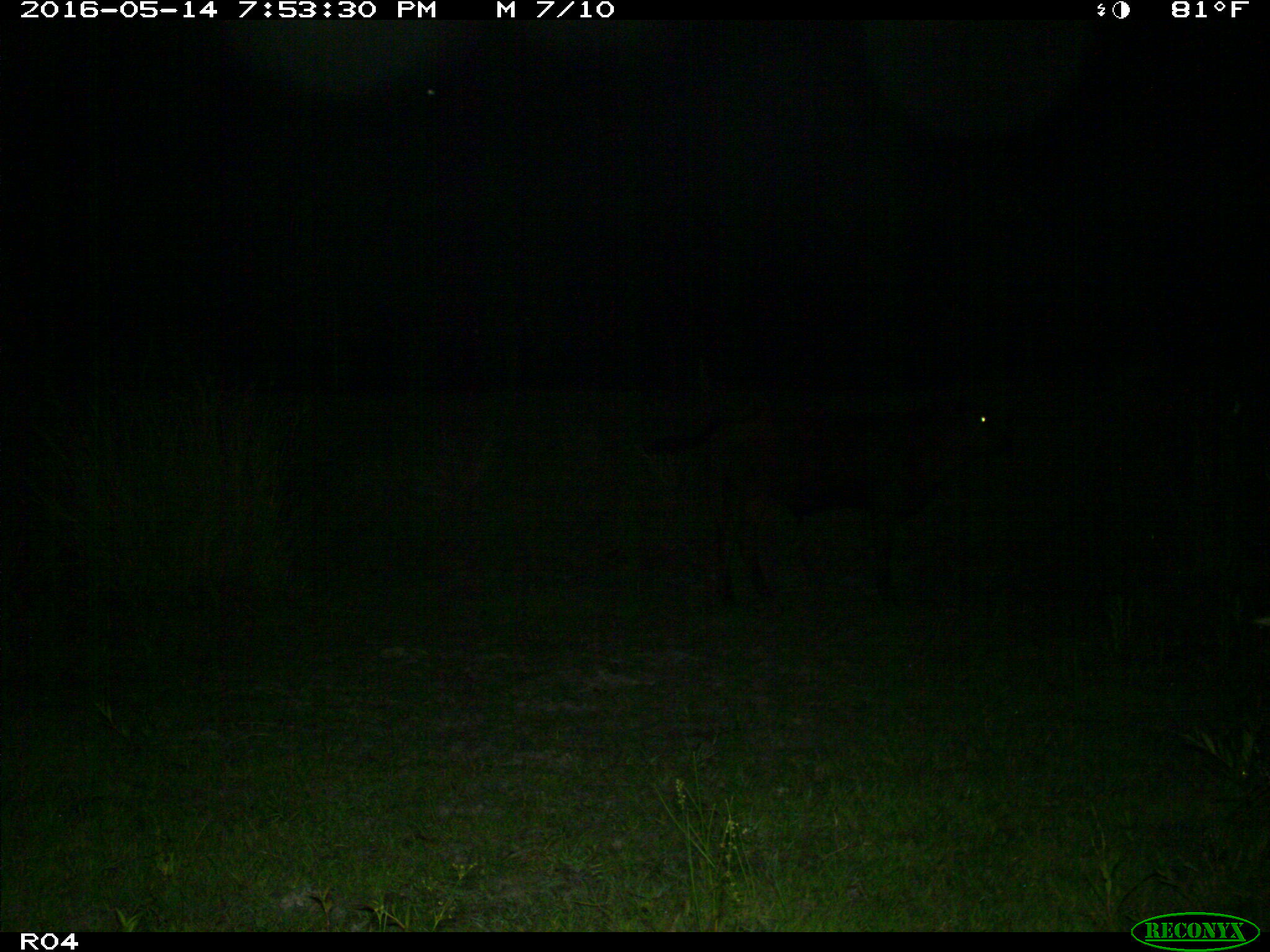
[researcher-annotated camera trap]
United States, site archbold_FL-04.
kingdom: Animalia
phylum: Chordata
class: Mammalia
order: Artiodactyla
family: Bovidae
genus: Bos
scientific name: Bos taurus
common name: domestic cow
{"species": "Bos taurus (domestic cow)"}